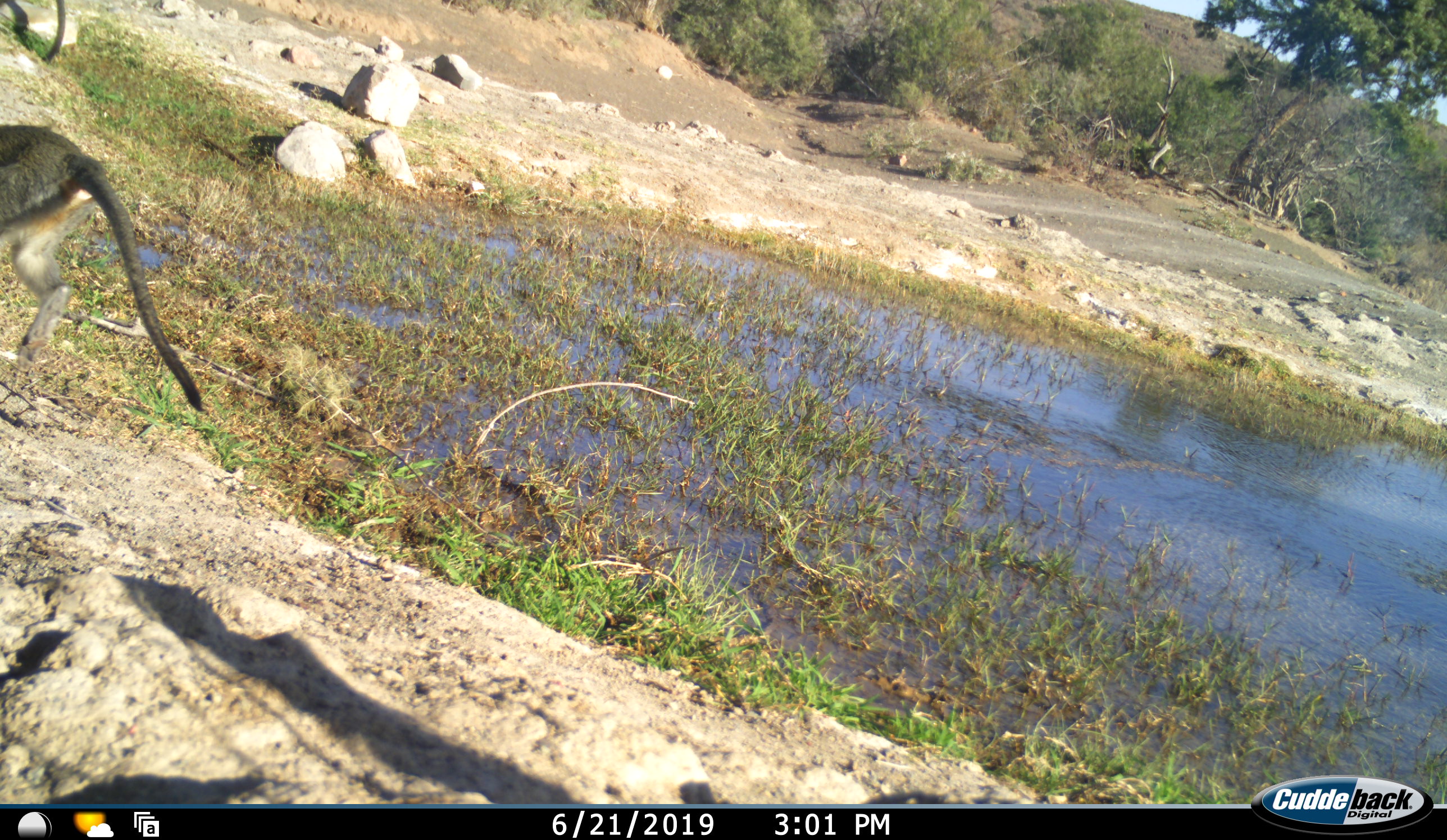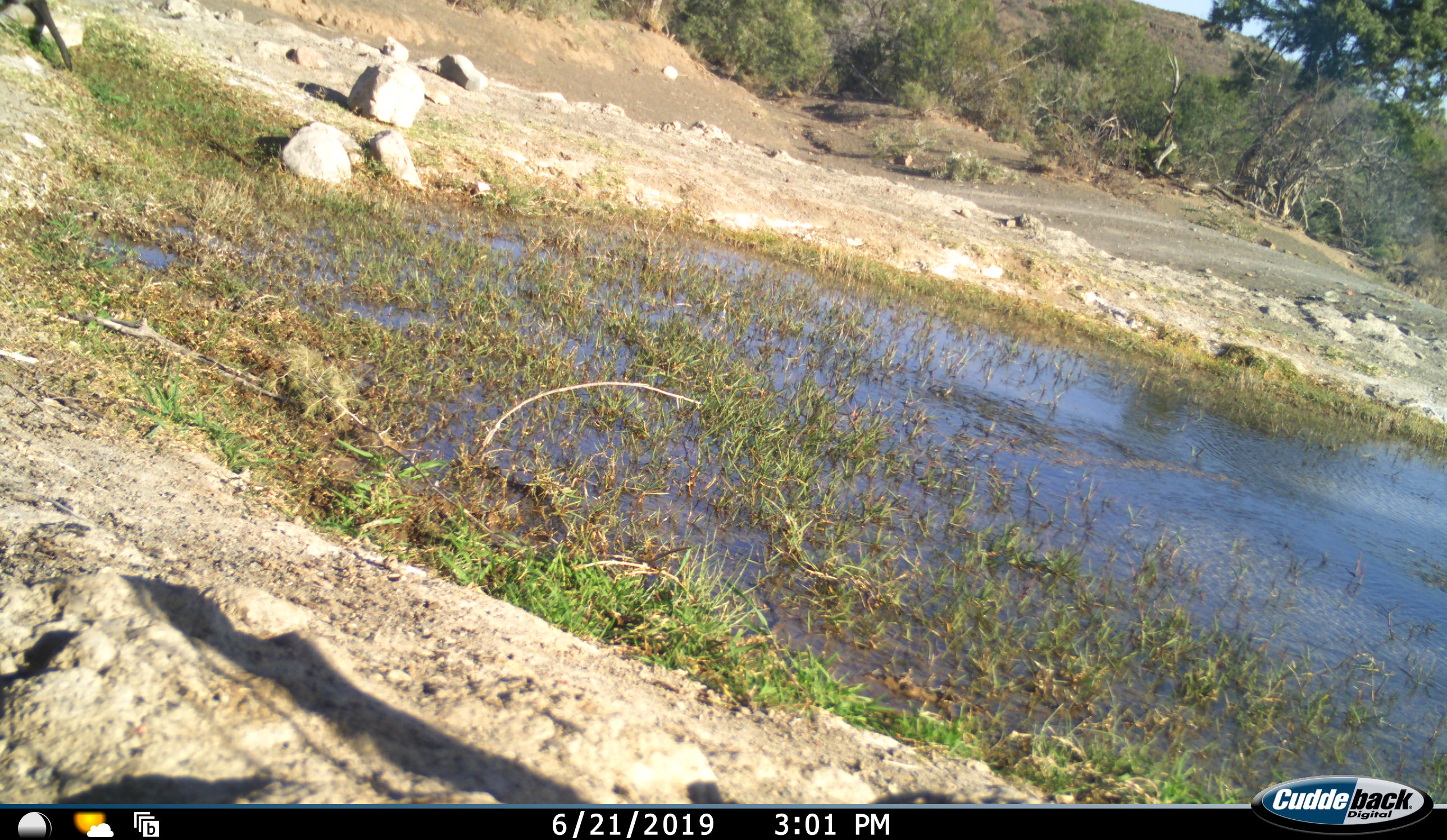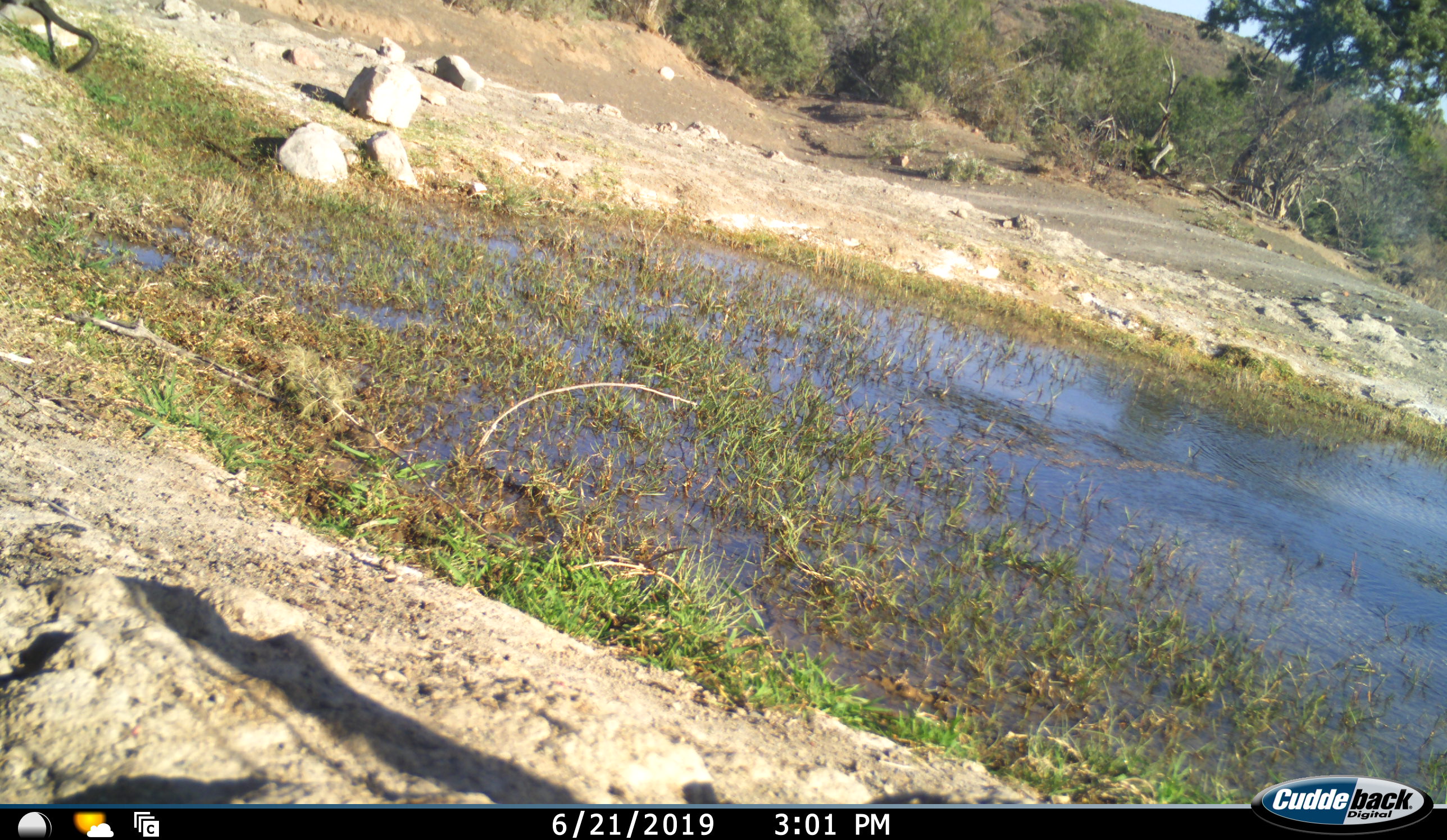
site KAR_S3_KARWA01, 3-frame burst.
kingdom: Animalia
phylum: Chordata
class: Mammalia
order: Primates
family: Cercopithecidae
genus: Chlorocebus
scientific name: Chlorocebus pygerythrus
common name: vervet monkey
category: monkeyvervet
Monkeyvervet (vervet monkey) (Chlorocebus pygerythrus), count 2. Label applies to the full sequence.